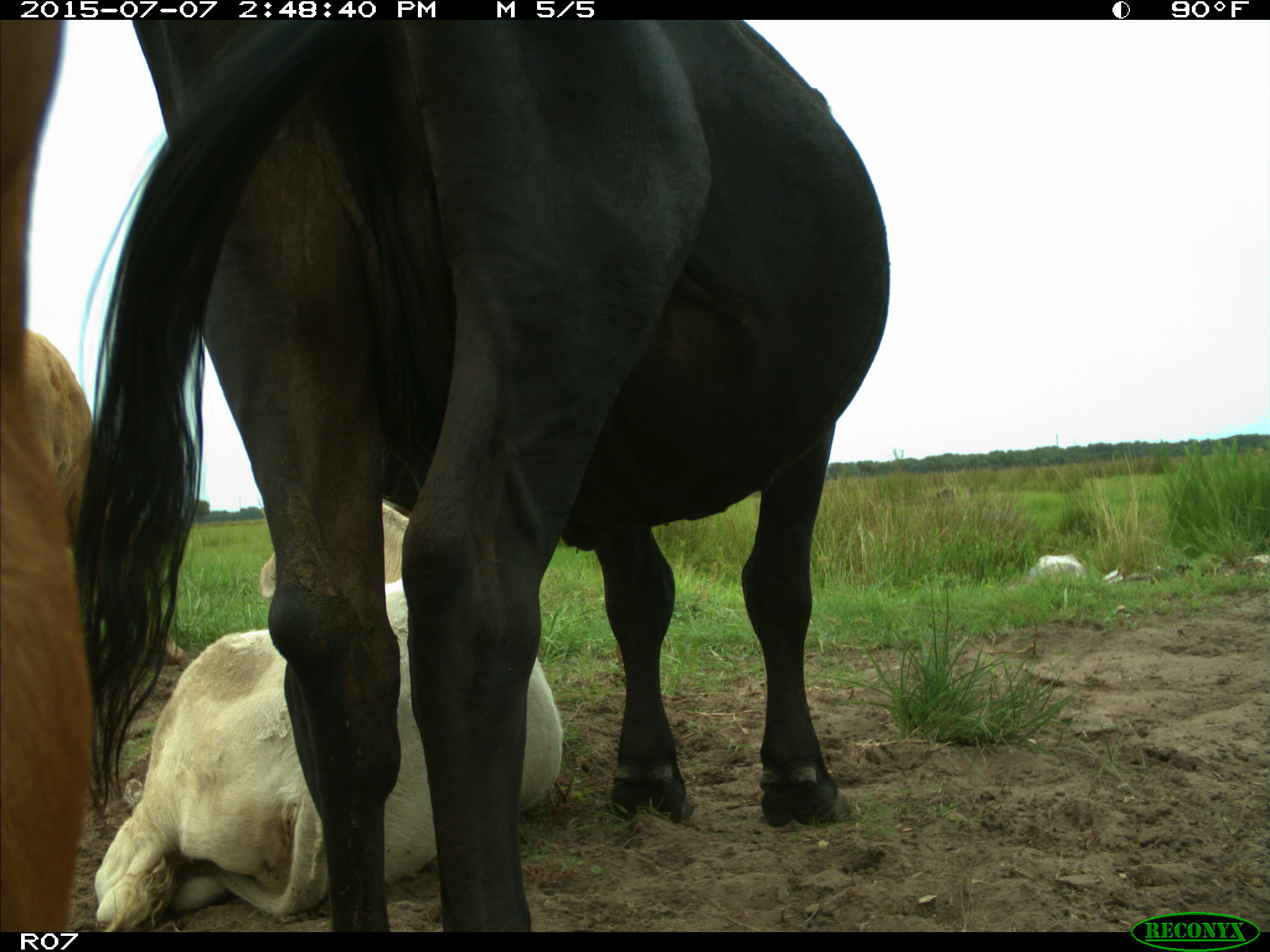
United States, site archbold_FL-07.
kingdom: Animalia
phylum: Chordata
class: Mammalia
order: Artiodactyla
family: Bovidae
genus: Bos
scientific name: Bos taurus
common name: domestic cow